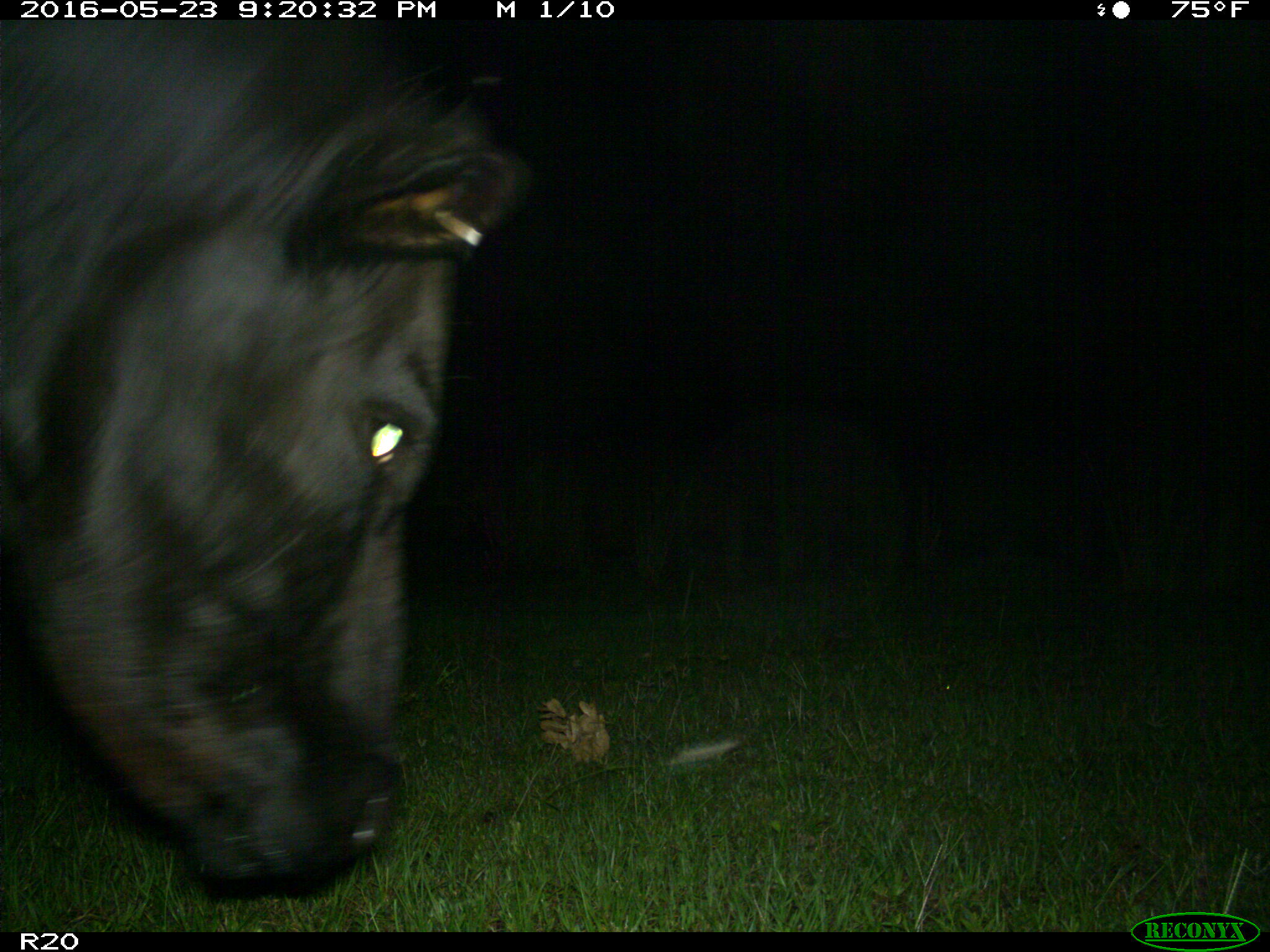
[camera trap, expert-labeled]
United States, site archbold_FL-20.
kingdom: Animalia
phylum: Chordata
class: Mammalia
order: Artiodactyla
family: Bovidae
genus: Bos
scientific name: Bos taurus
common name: domestic cow